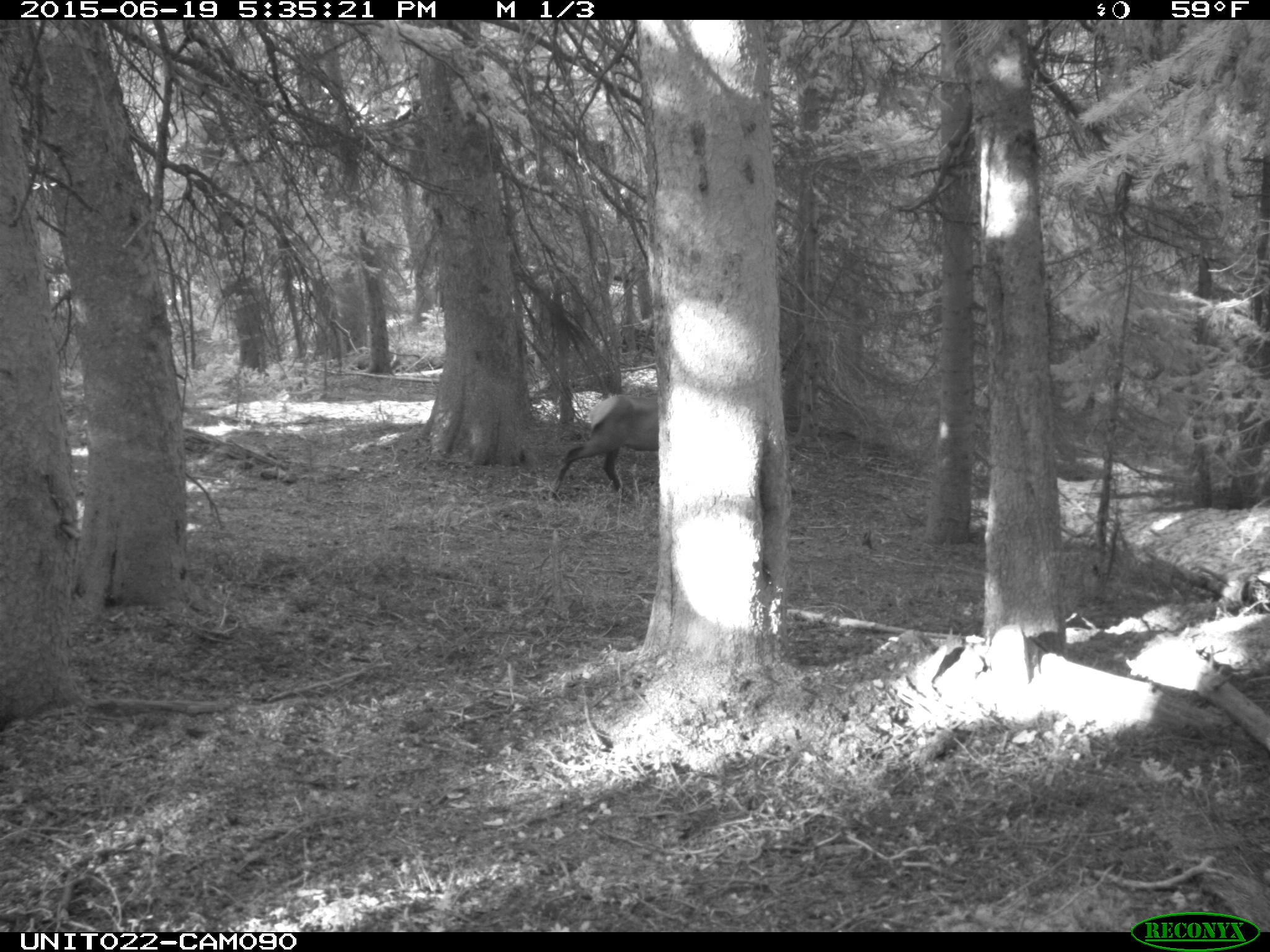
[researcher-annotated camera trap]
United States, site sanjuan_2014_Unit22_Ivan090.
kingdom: Animalia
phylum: Chordata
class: Mammalia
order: Artiodactyla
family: Cervidae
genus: Cervus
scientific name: Cervus elaphus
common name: red deer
Cervus elaphus (red deer).